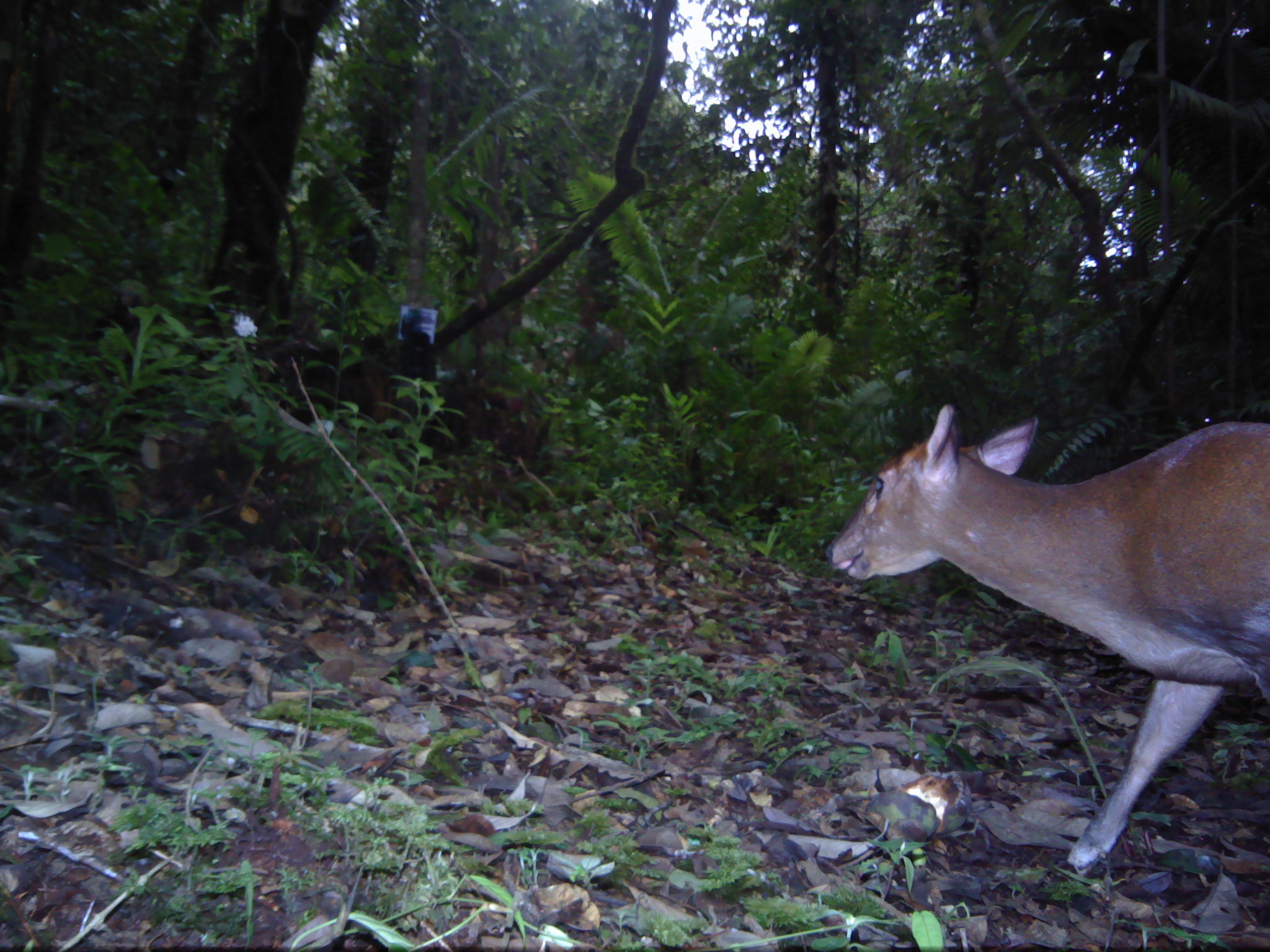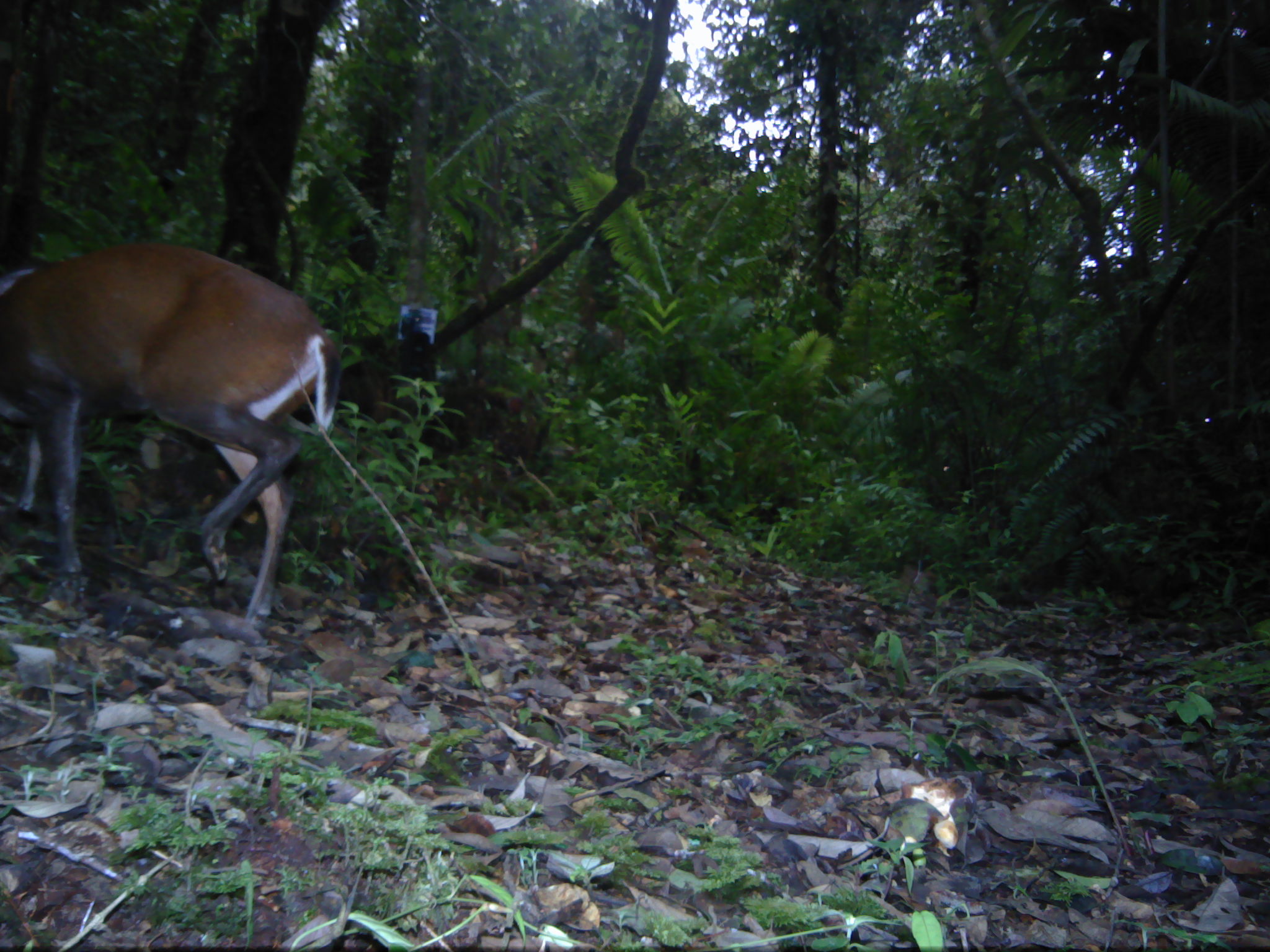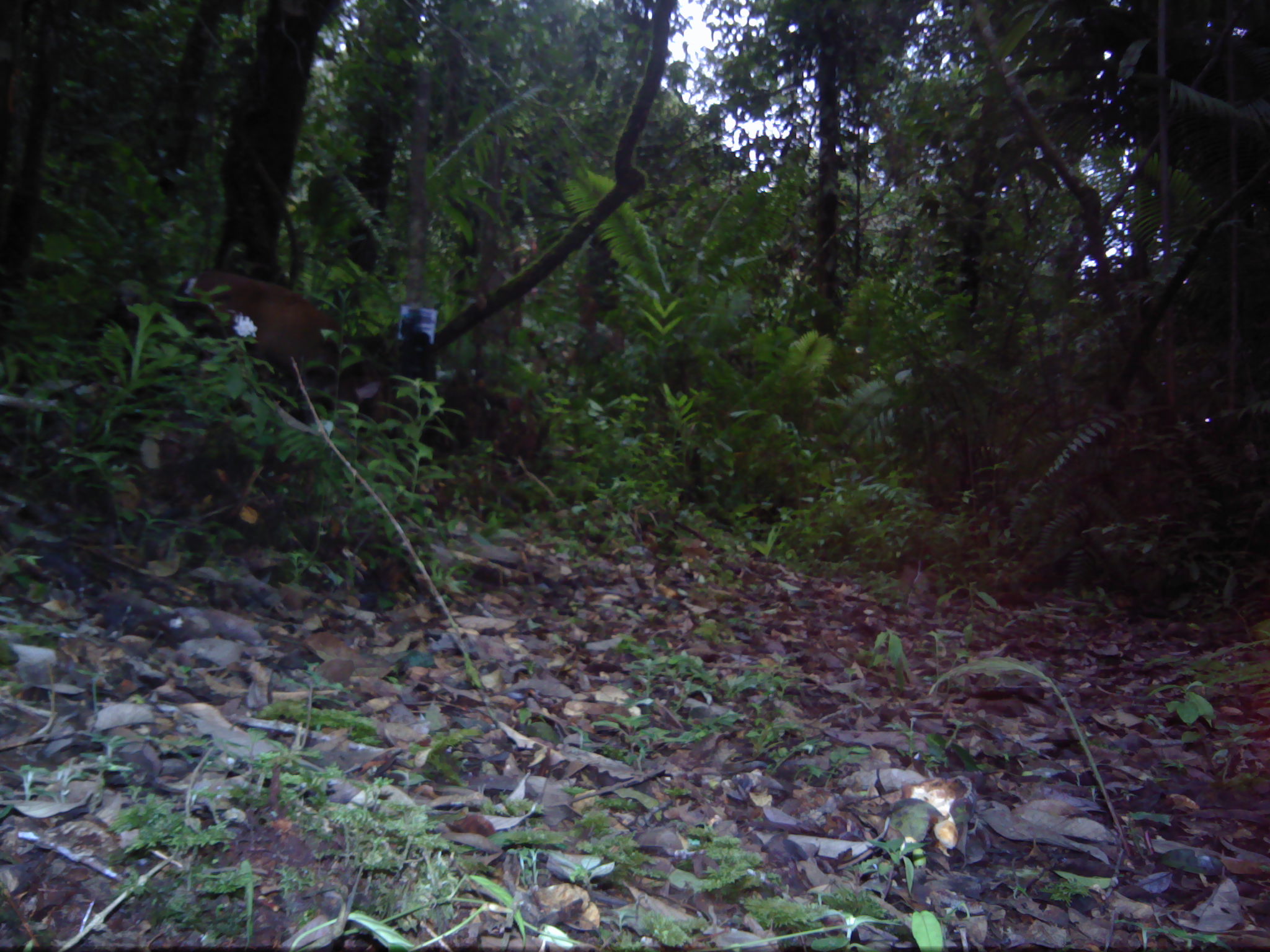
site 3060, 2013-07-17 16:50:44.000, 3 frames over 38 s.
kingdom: Animalia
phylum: Chordata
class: Mammalia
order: Artiodactyla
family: Cervidae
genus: Muntiacus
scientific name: Muntiacus muntjak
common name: southern red muntjac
Muntiacus muntjak (southern red muntjac), count 1.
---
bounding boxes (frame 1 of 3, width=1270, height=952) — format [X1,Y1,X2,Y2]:
muntiacus muntjak: [824,402,1268,875]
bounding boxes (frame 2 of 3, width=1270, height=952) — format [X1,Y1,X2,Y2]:
muntiacus muntjak: [0,243,340,619]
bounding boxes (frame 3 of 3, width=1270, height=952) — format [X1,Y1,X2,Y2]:
muntiacus muntjak: [173,269,386,426]